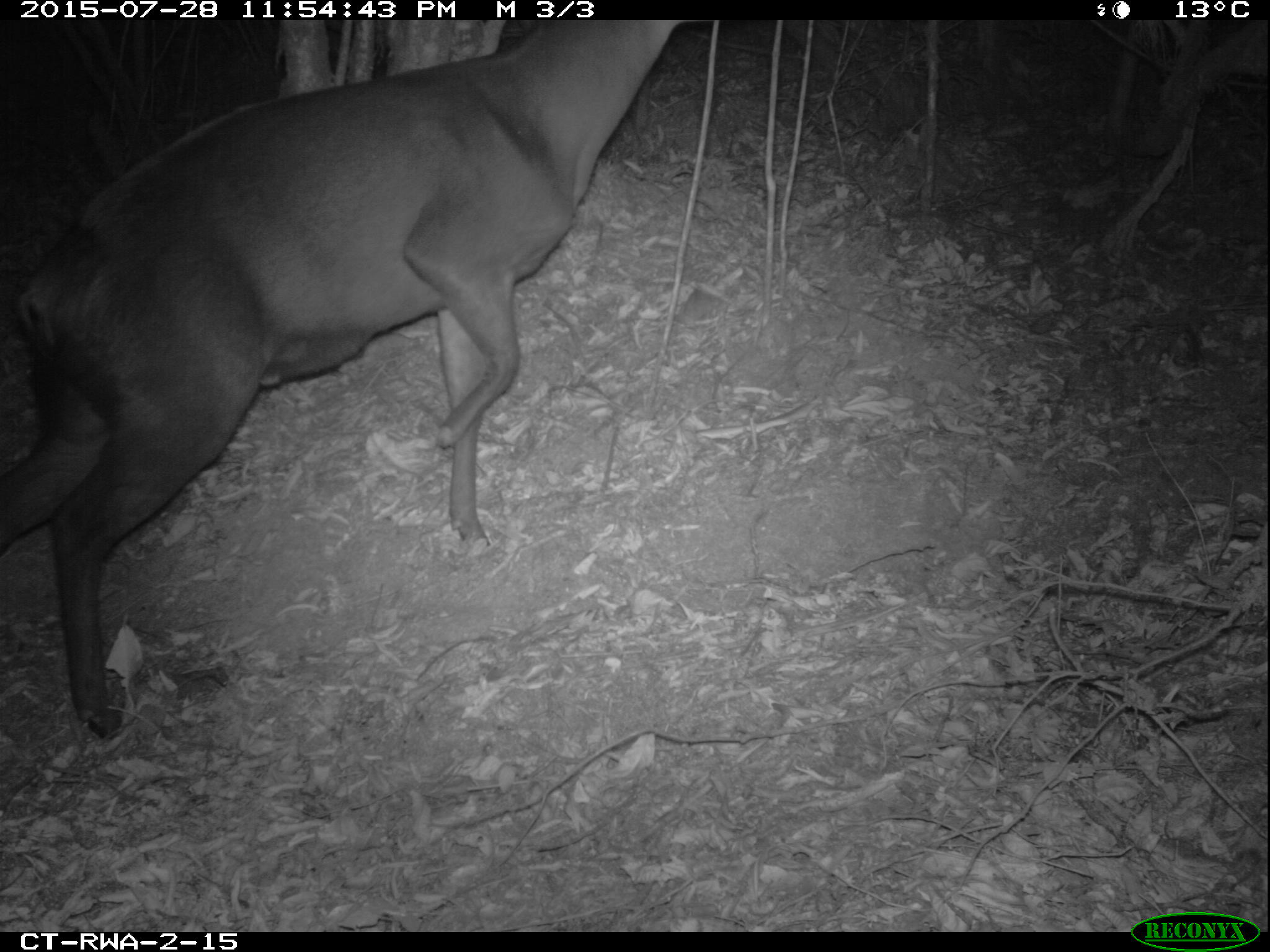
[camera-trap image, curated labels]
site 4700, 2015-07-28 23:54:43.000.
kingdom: Animalia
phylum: Chordata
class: Mammalia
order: Artiodactyla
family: Bovidae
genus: Cephalophus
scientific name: Cephalophus silvicultor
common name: light-backed duiker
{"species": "Cephalophus silvicultor (light-backed duiker)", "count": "1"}